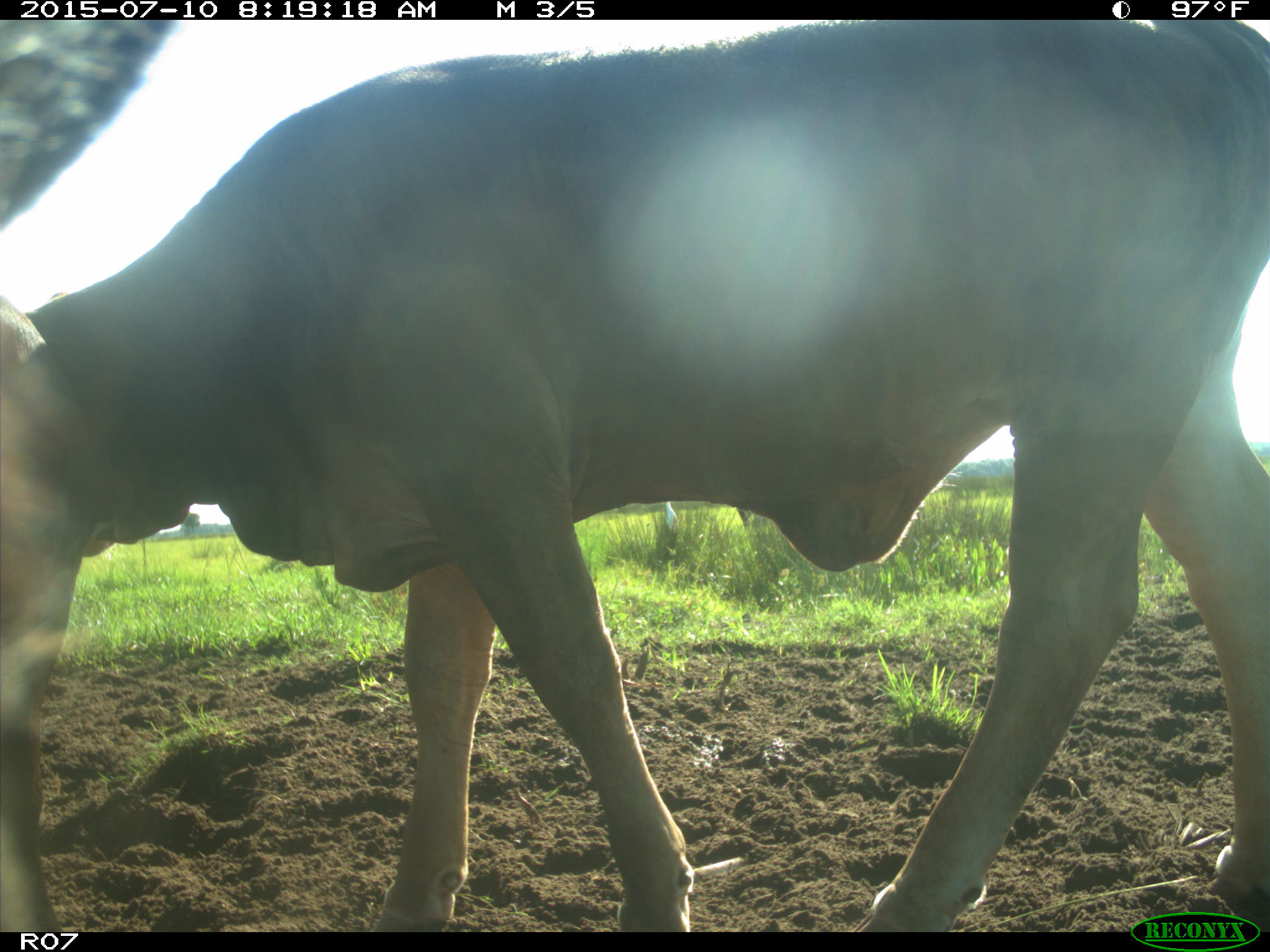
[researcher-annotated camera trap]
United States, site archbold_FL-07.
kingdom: Animalia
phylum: Chordata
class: Mammalia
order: Artiodactyla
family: Bovidae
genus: Bos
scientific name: Bos taurus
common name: domestic cow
Bos taurus (domestic cow).